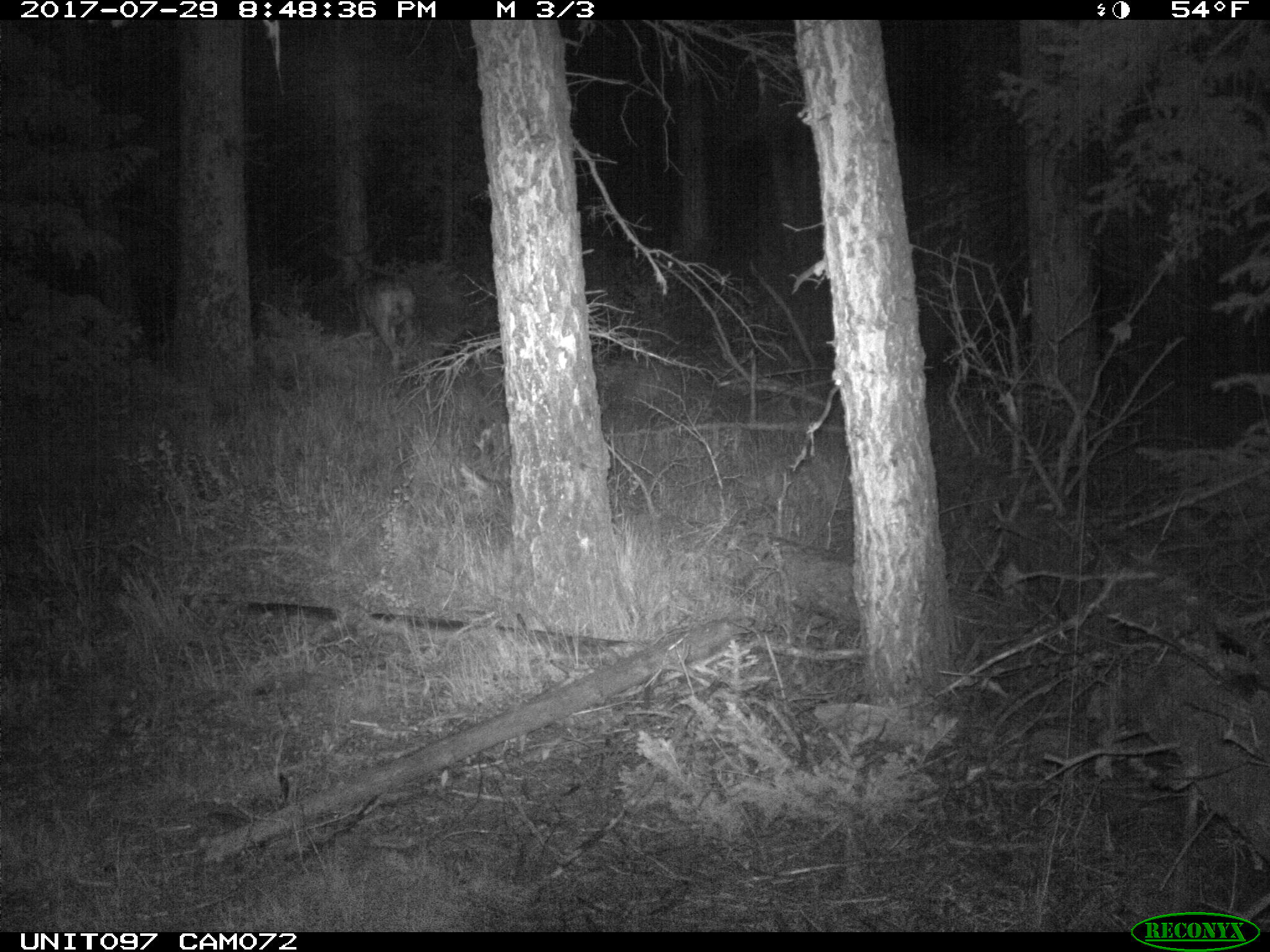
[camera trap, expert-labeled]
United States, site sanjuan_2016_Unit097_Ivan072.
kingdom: Animalia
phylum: Chordata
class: Mammalia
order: Artiodactyla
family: Cervidae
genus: Odocoileus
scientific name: Odocoileus hemionus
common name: mule deer